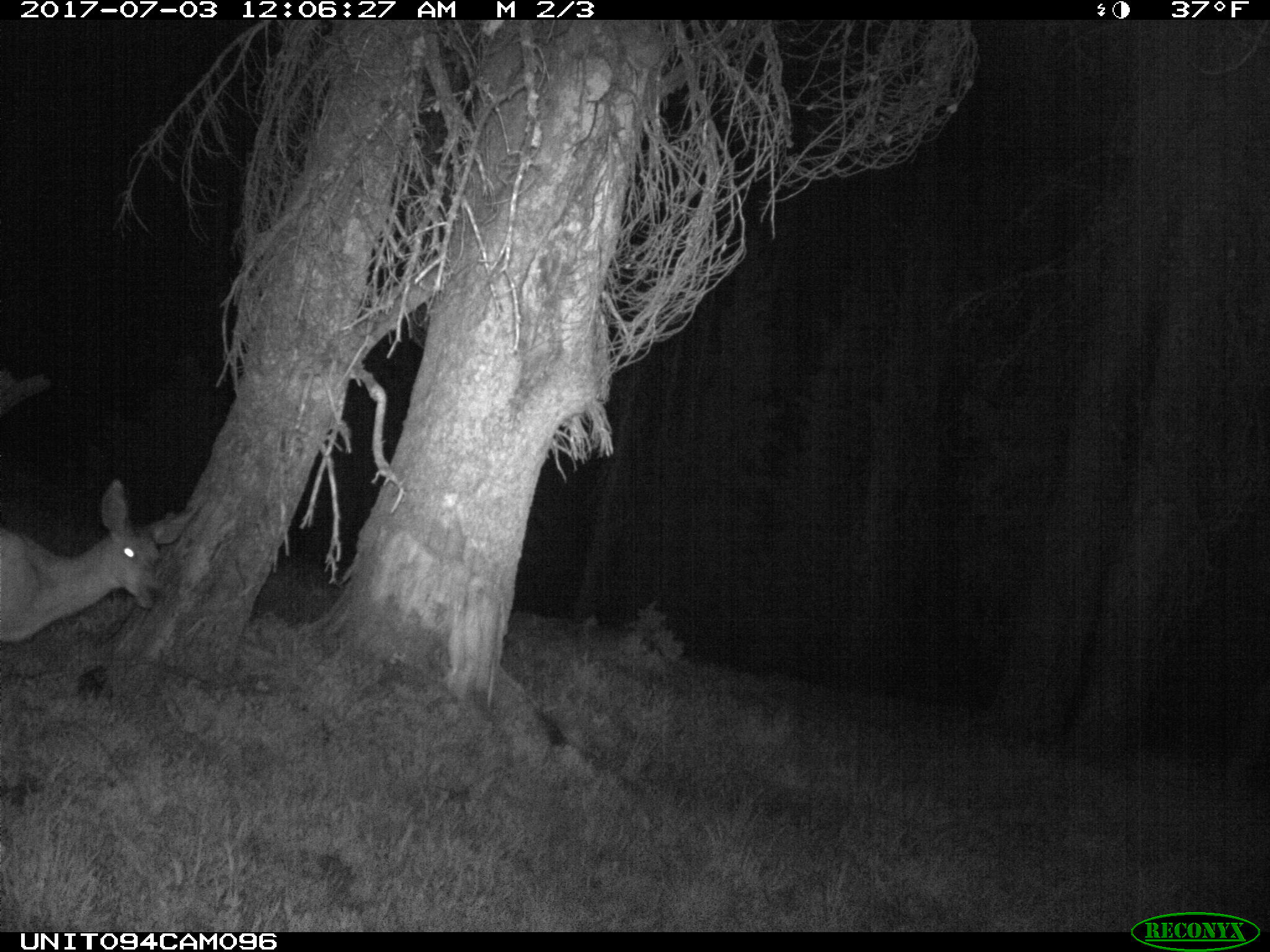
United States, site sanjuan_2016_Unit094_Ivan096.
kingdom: Animalia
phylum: Chordata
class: Mammalia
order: Artiodactyla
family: Cervidae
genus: Odocoileus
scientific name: Odocoileus hemionus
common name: mule deer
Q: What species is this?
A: Odocoileus hemionus (mule deer).